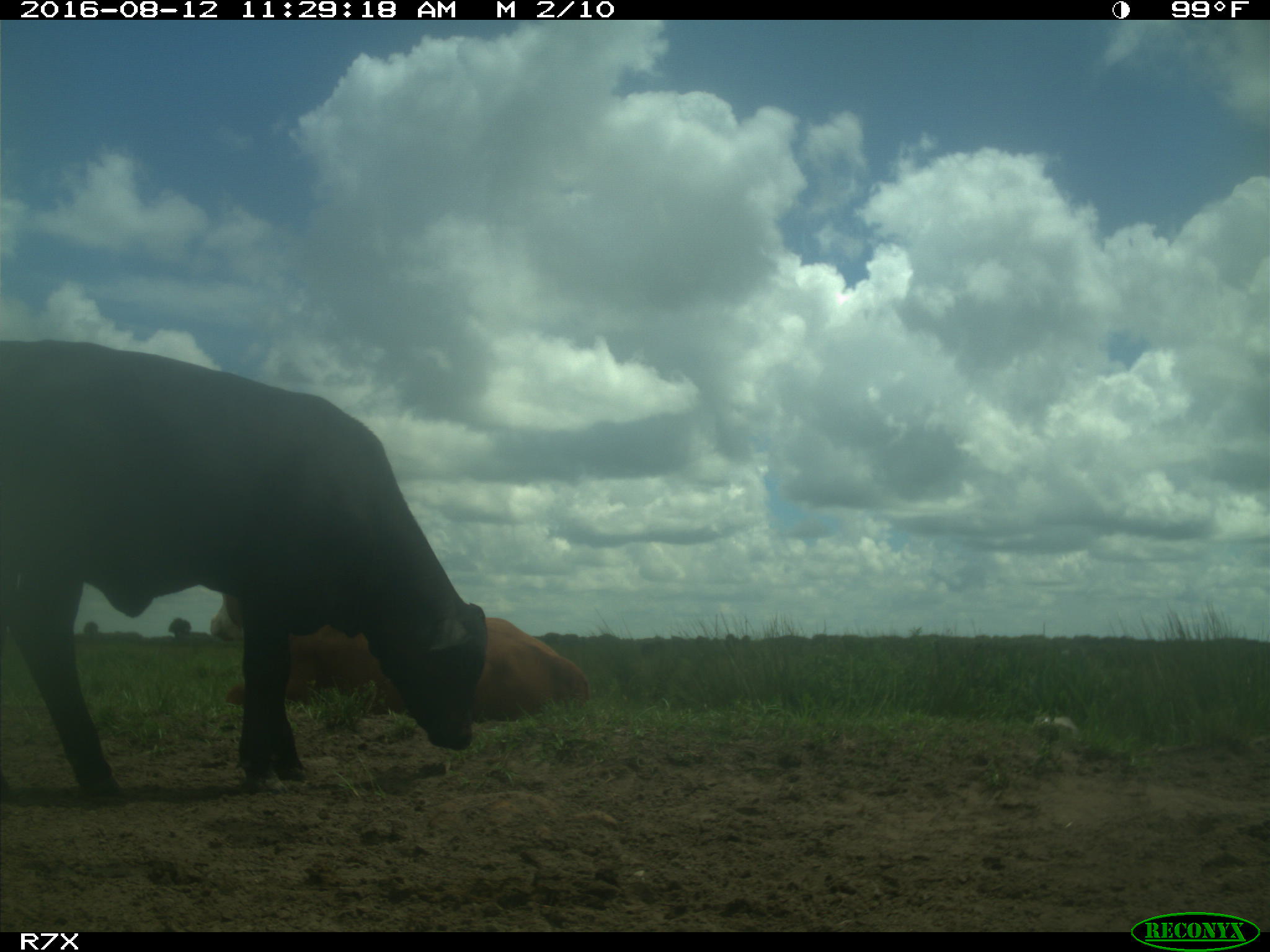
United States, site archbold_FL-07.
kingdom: Animalia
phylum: Chordata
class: Mammalia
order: Artiodactyla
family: Bovidae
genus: Bos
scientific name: Bos taurus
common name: domestic cow